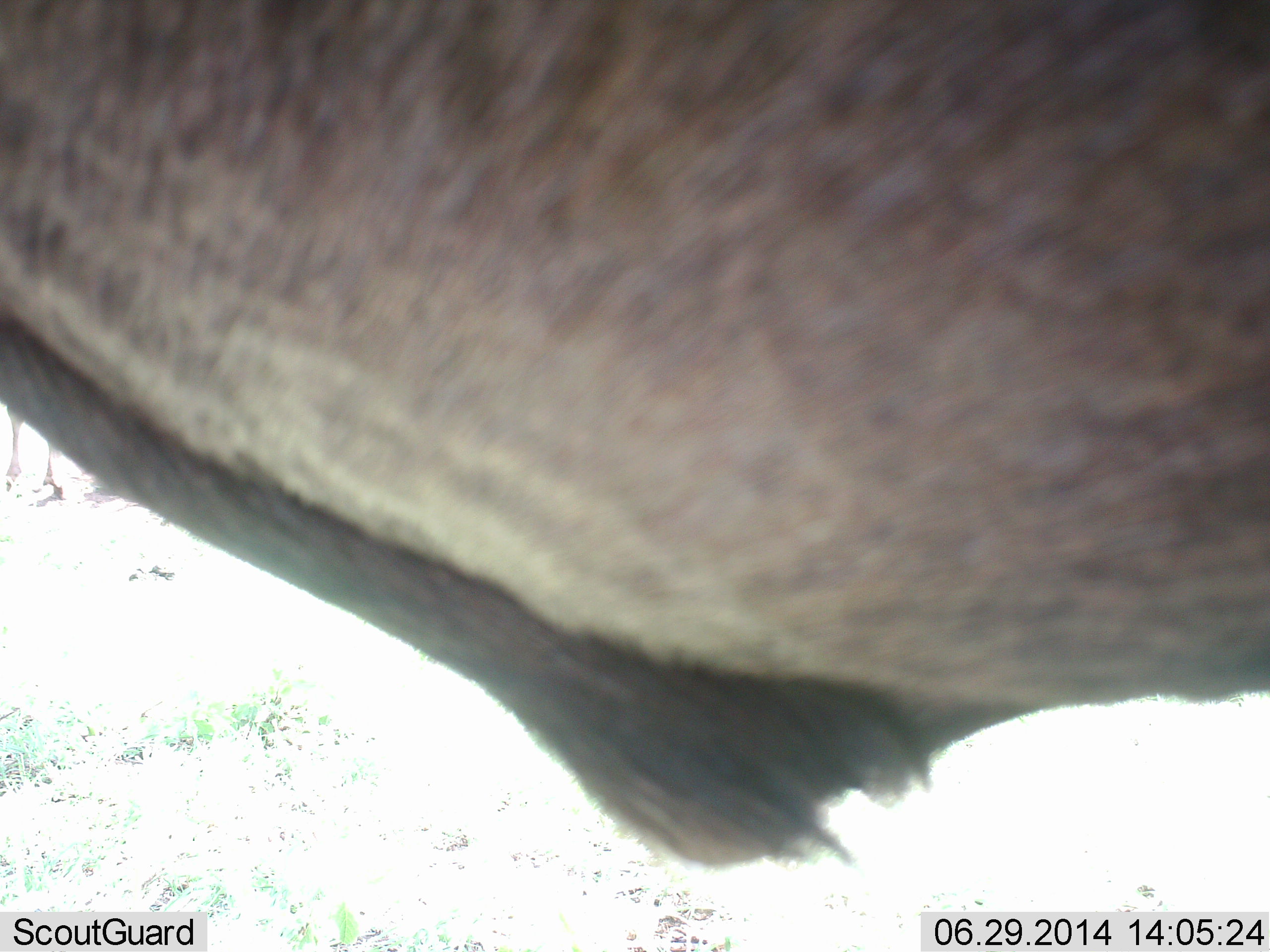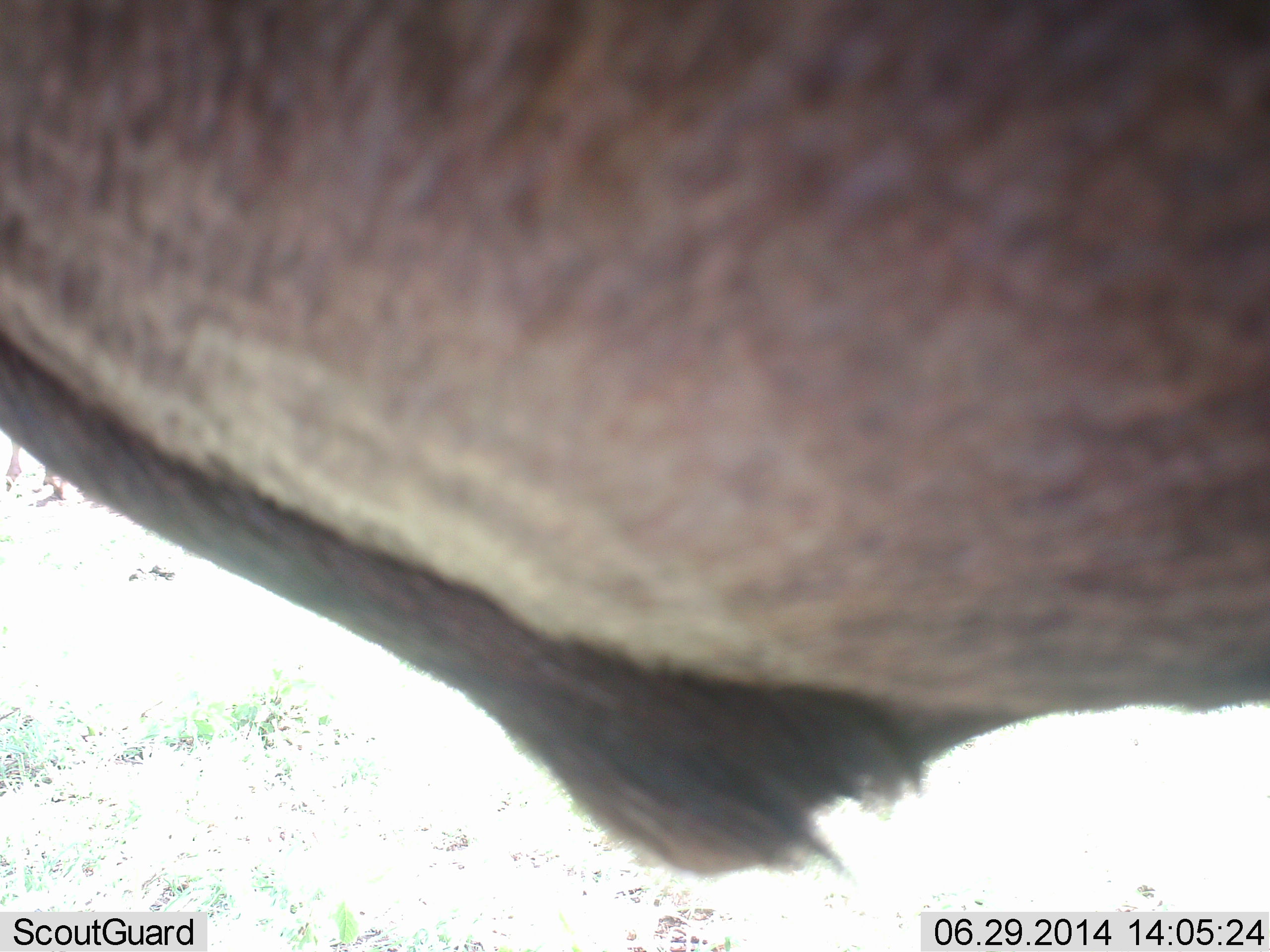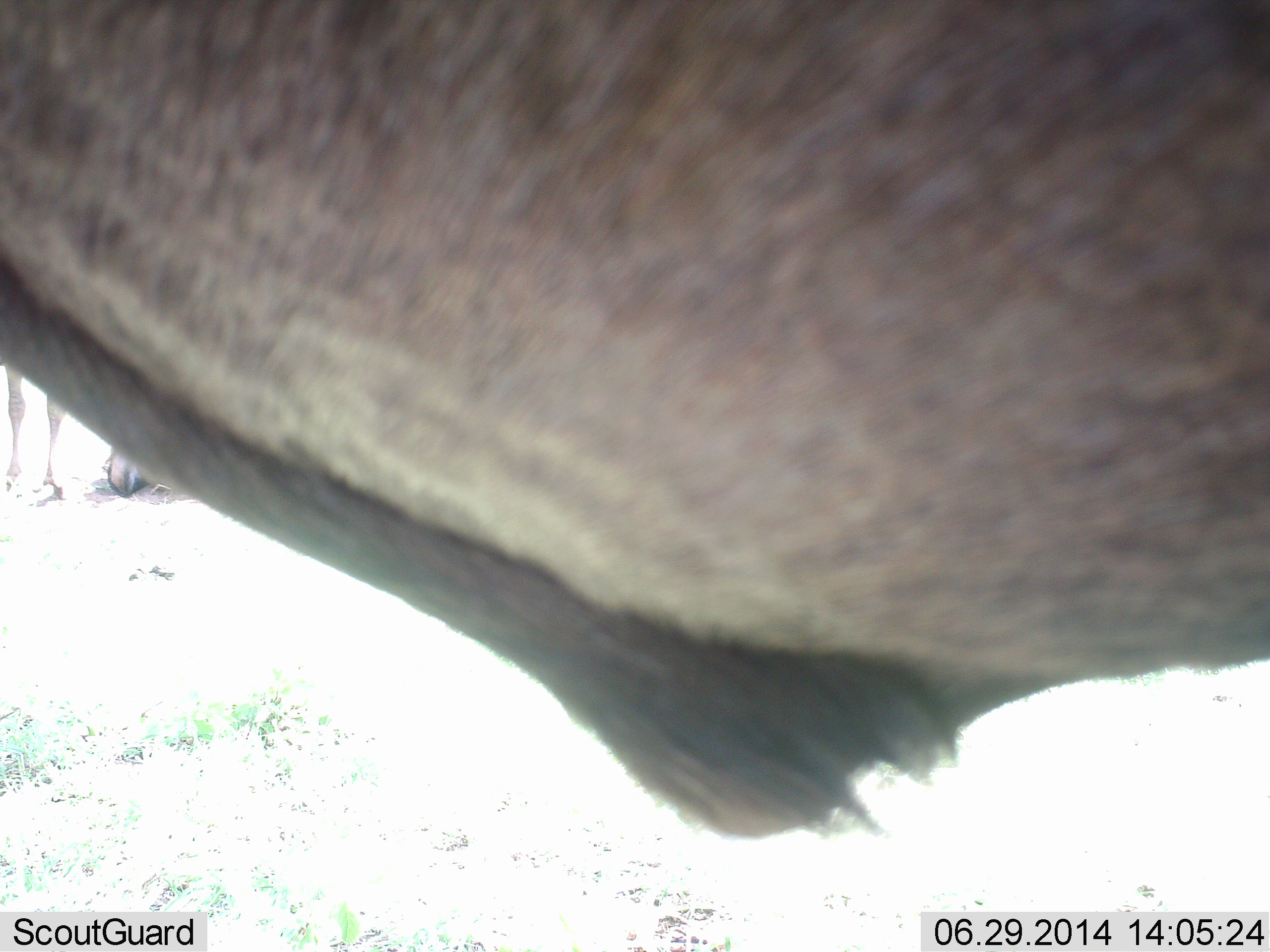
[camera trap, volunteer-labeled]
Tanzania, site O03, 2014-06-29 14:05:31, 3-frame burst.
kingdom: Animalia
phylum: Chordata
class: Mammalia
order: Artiodactyla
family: Bovidae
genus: Connochaetes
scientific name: Connochaetes taurinus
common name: blue wildebeest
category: wildebeest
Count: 1.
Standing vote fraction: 100%.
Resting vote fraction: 0%.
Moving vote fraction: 0%.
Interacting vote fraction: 0%.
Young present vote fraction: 0%.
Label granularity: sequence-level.